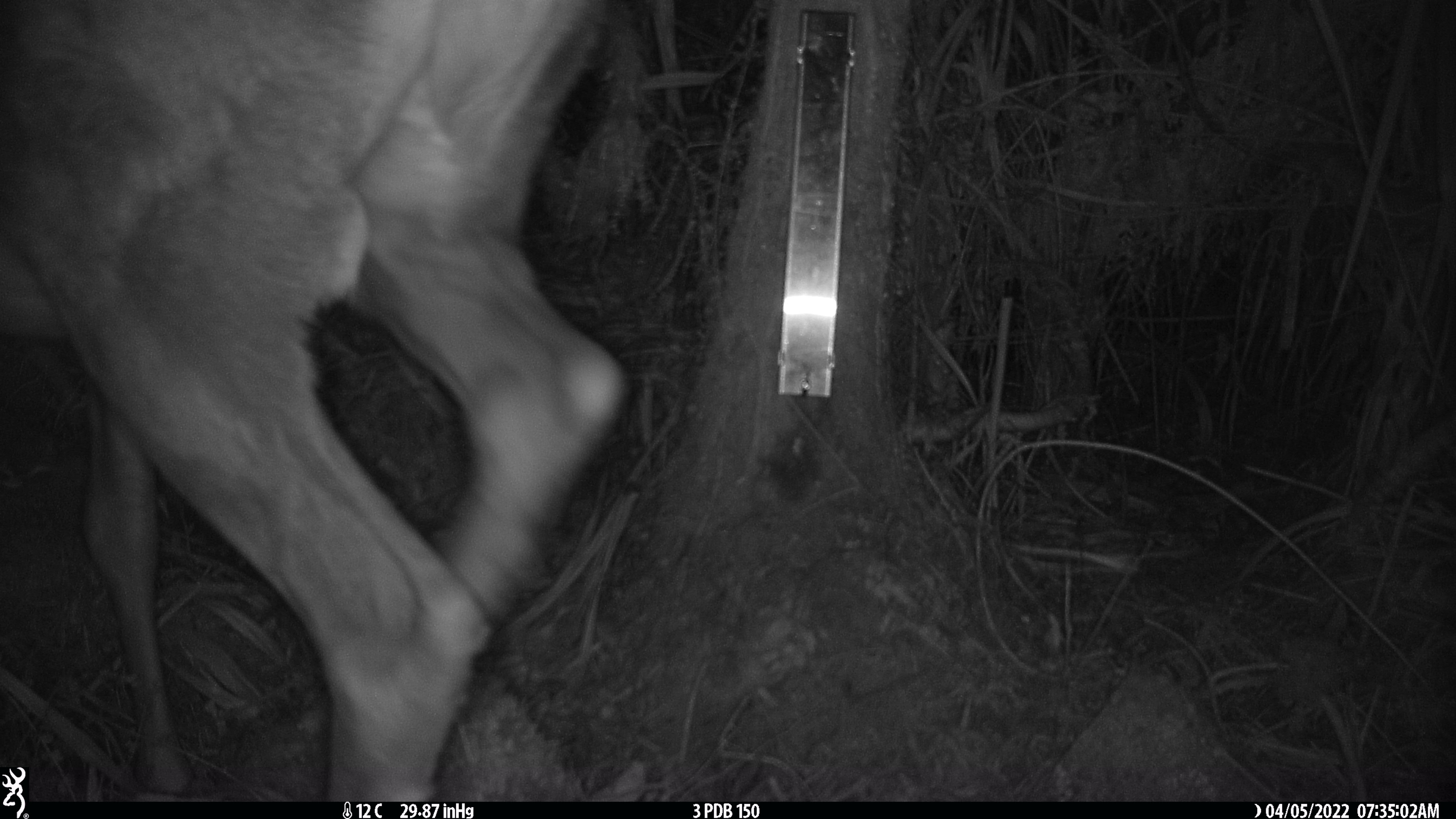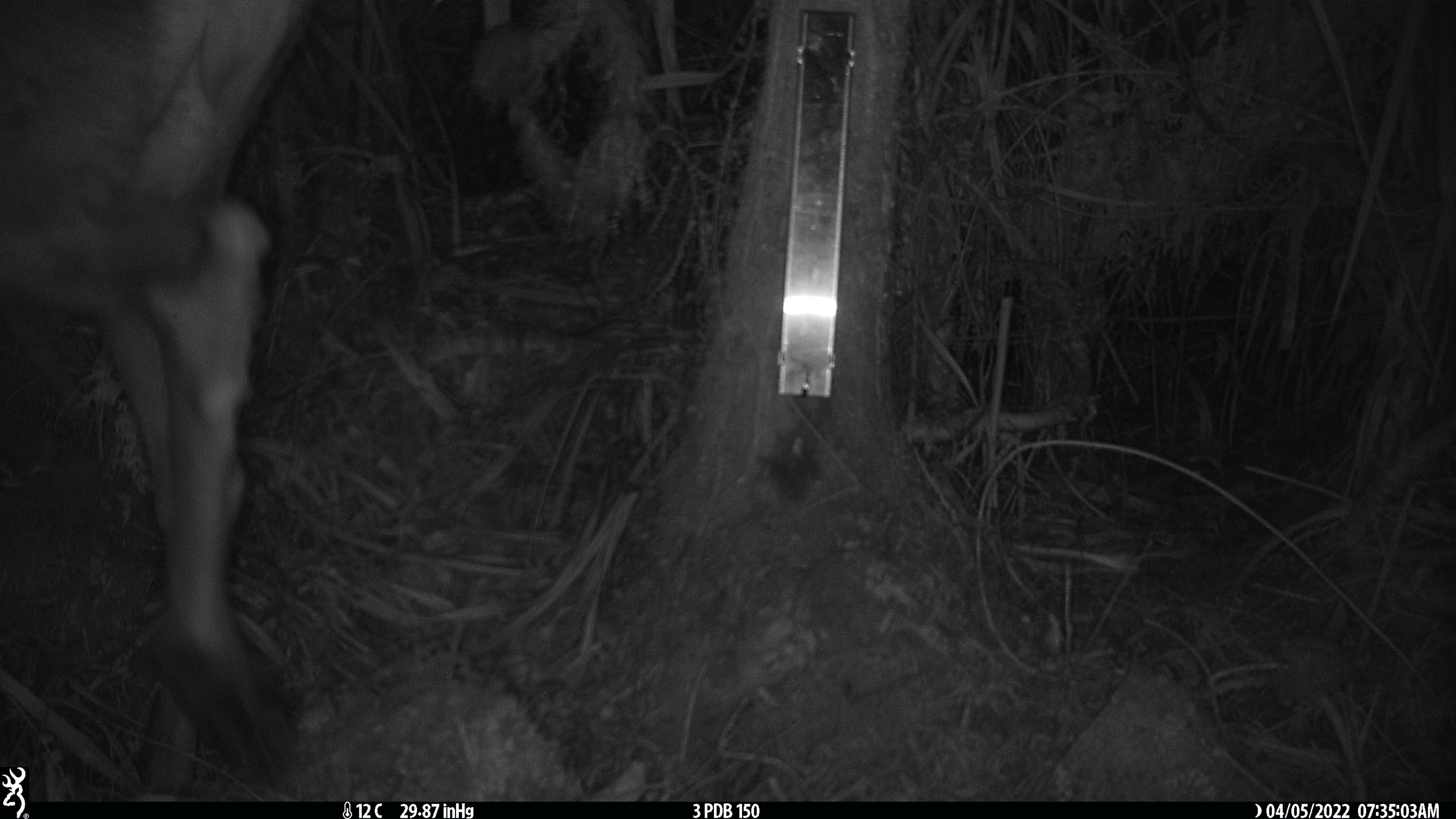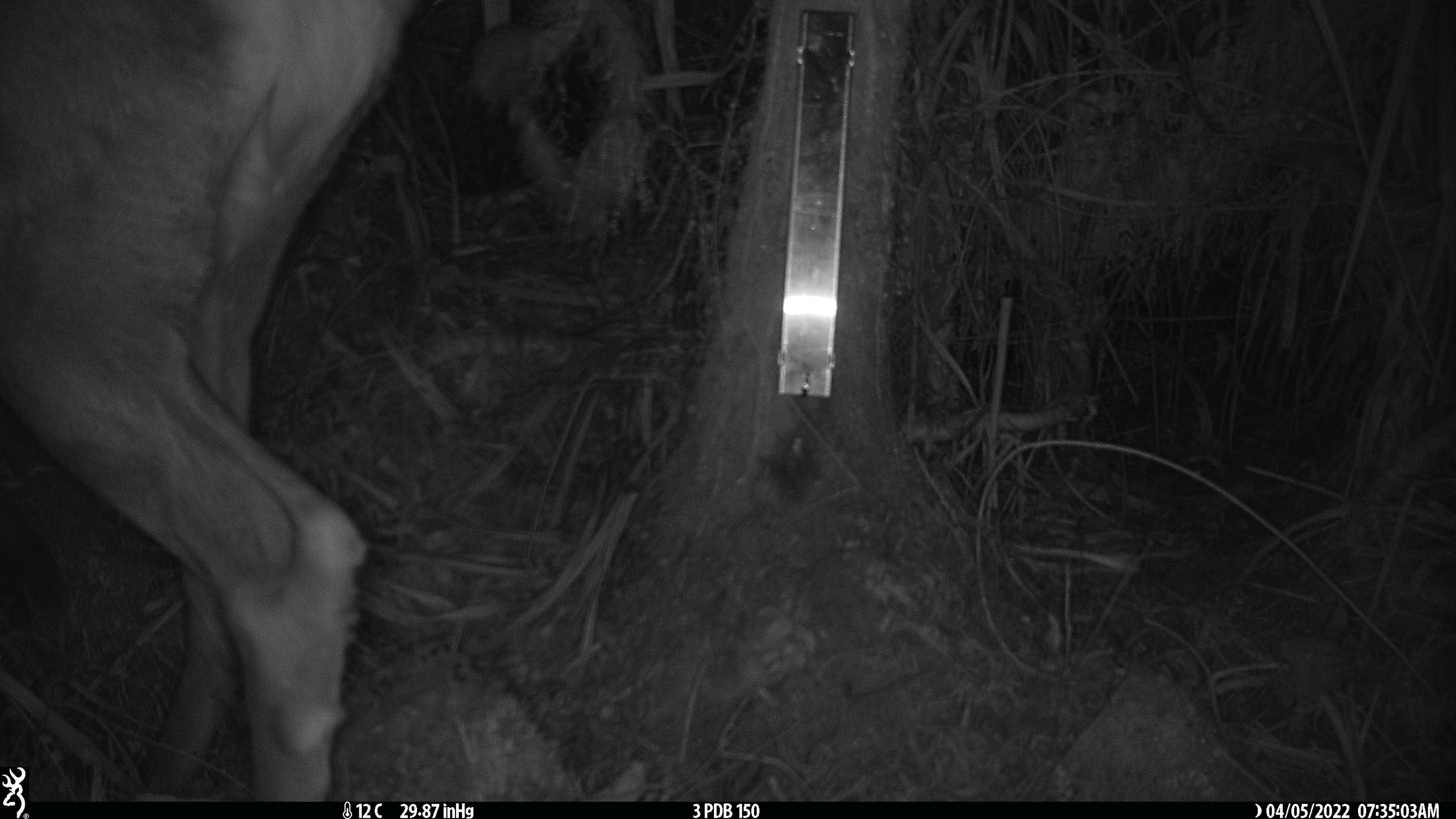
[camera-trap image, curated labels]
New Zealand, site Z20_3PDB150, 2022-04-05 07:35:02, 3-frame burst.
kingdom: Animalia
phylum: Chordata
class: Mammalia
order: Artiodactyla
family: Cervidae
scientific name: Cervidae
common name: deer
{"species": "deer (Cervidae)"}